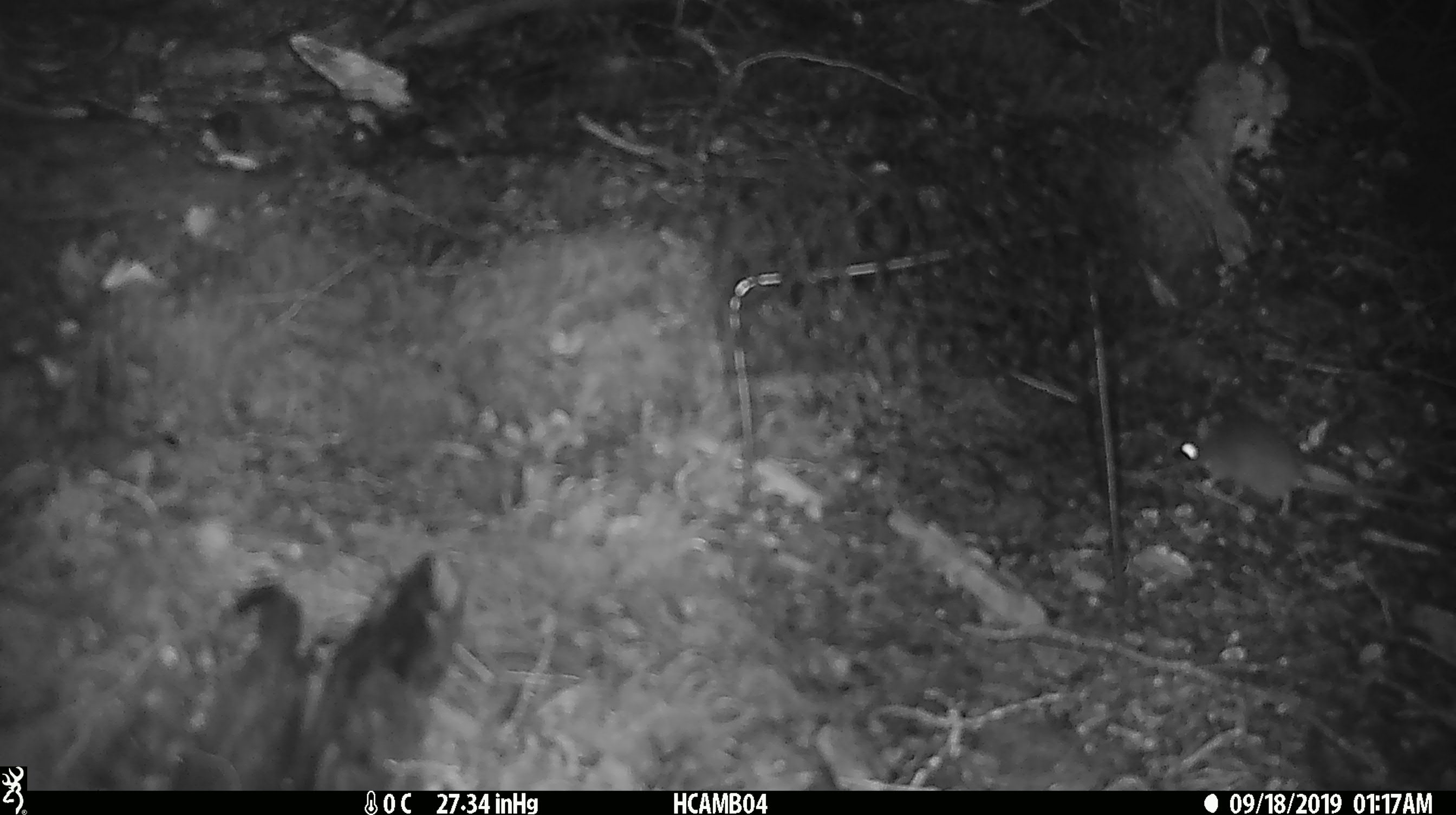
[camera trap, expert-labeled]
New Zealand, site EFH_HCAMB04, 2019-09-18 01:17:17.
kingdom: Animalia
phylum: Chordata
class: Mammalia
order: Rodentia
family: Muridae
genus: Mus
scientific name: Mus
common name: mouse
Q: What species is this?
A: Mouse (Mus).